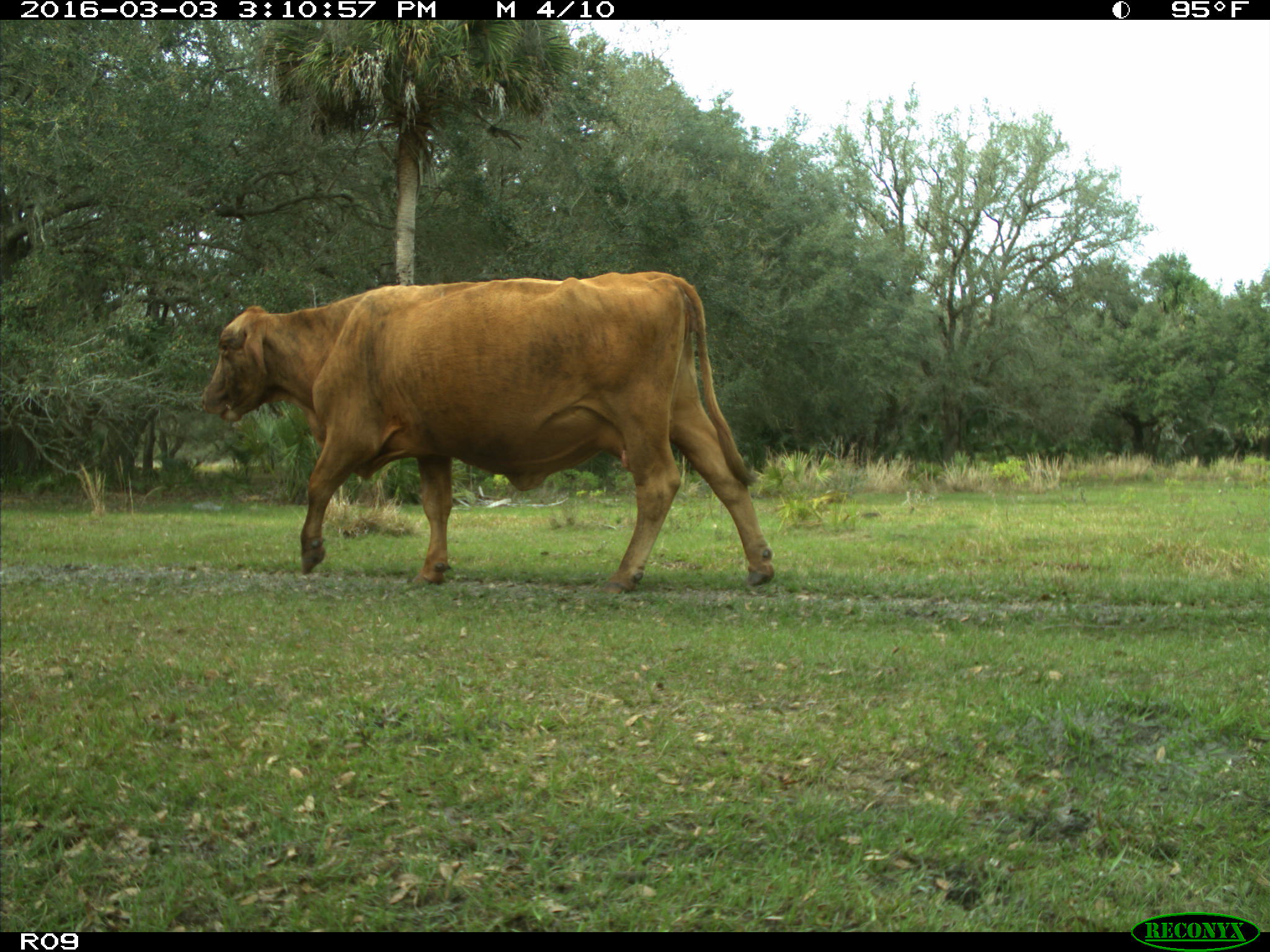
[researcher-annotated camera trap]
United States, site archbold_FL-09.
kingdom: Animalia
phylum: Chordata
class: Mammalia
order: Artiodactyla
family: Bovidae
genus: Bos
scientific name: Bos taurus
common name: domestic cow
Bos taurus (domestic cow).